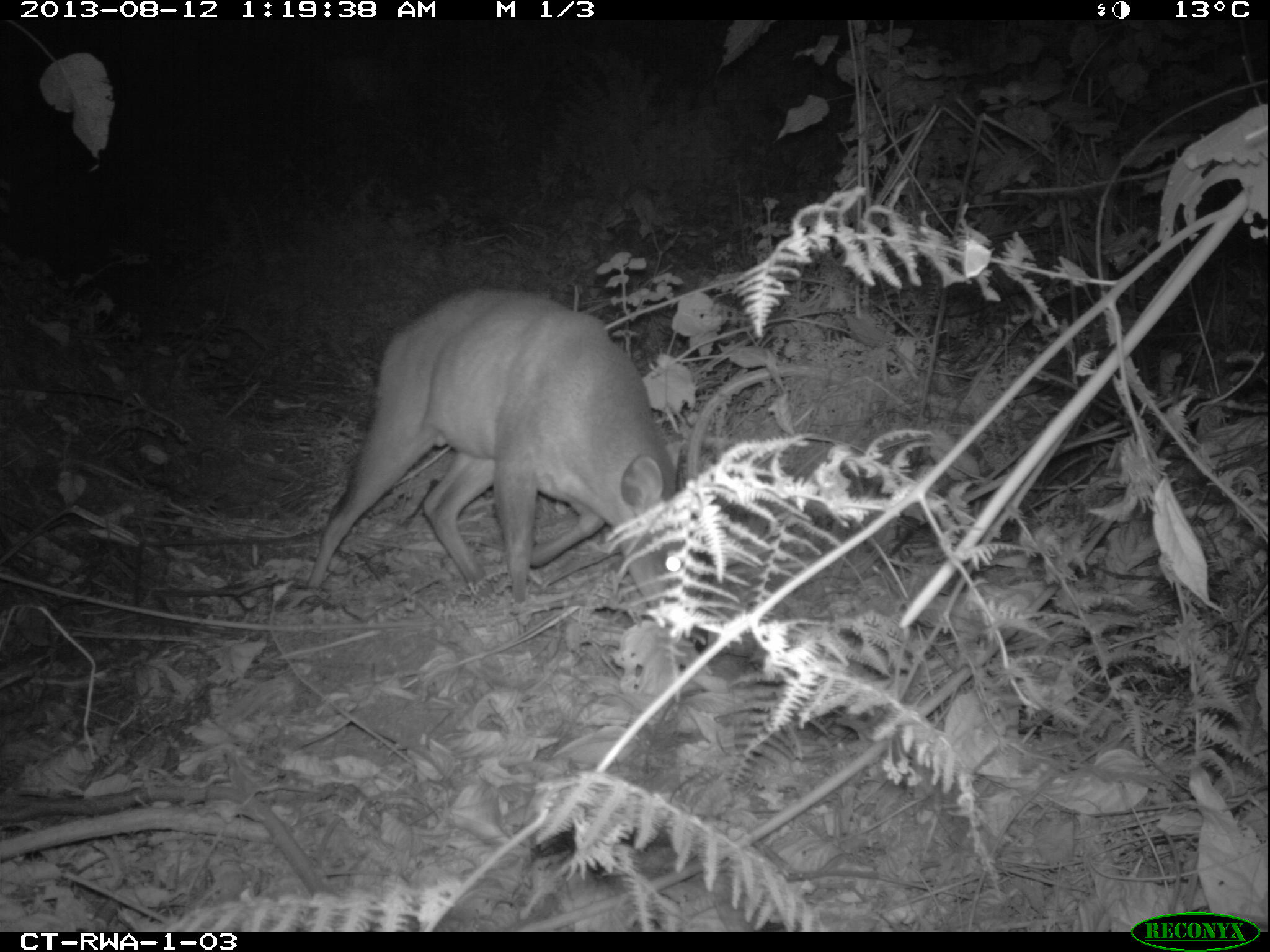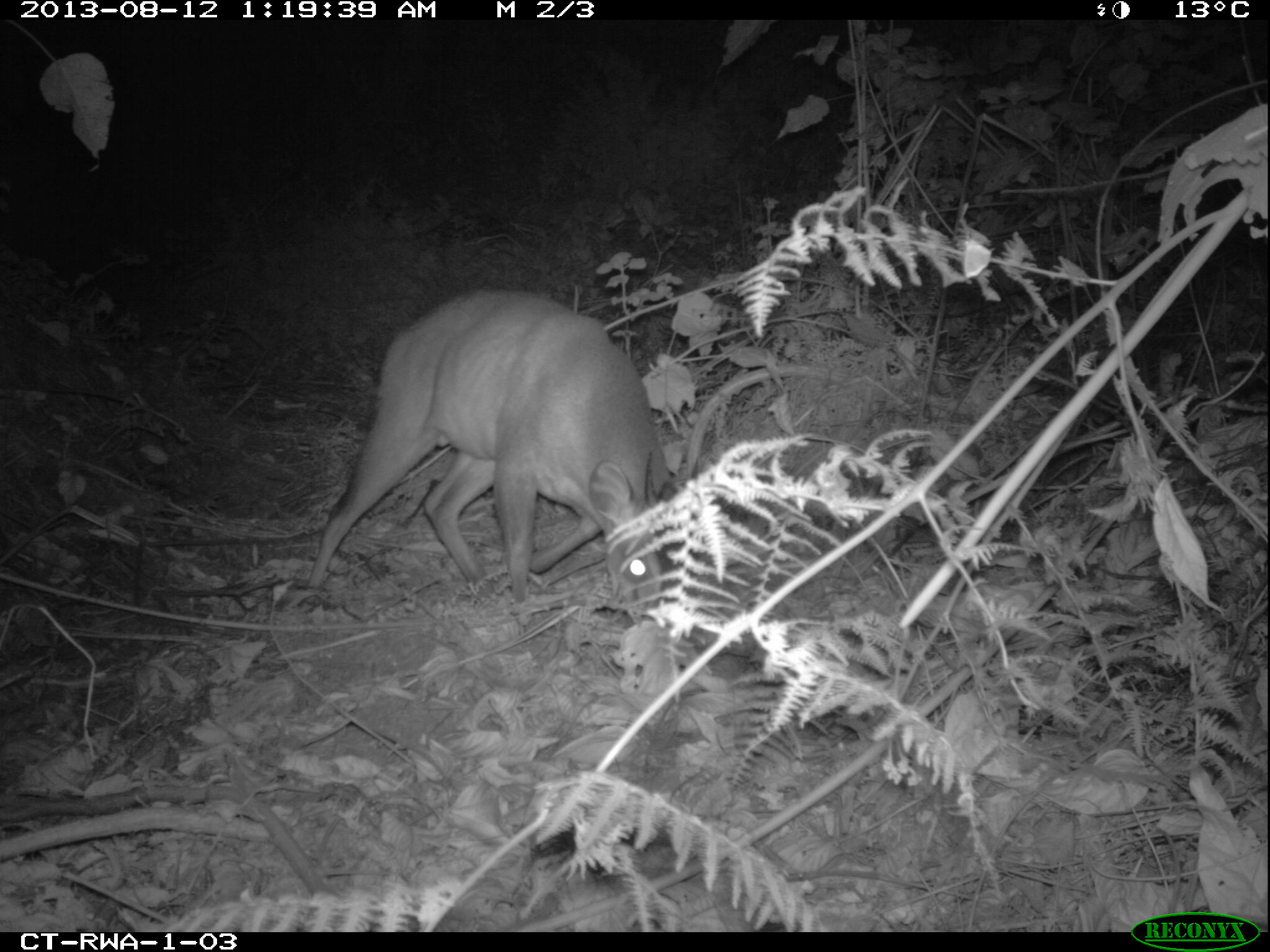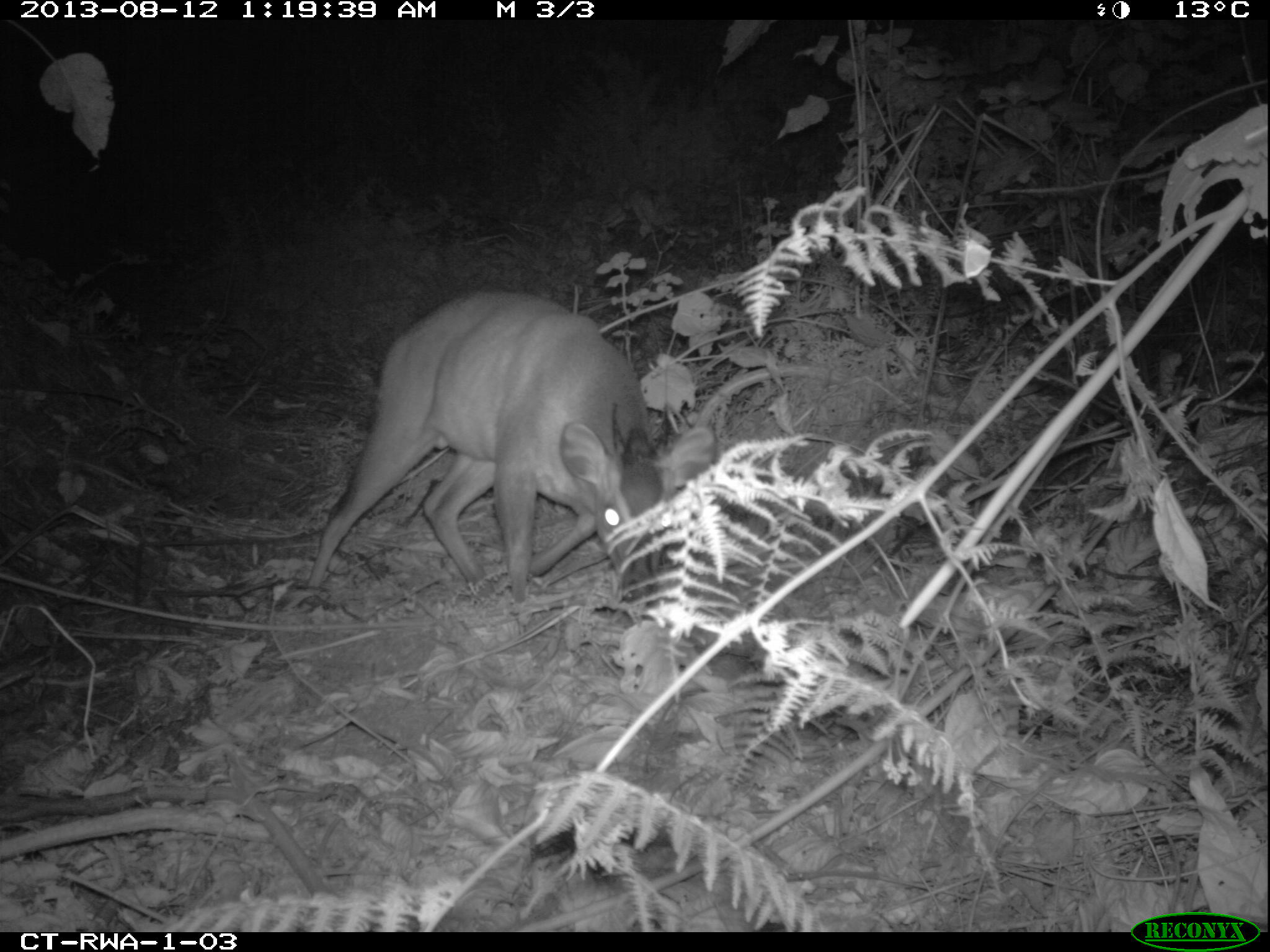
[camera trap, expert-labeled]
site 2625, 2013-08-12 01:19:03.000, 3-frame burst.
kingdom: Animalia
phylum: Chordata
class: Mammalia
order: Artiodactyla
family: Bovidae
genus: Cephalophus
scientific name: Cephalophus nigrifrons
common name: black-fronted duiker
Cephalophus nigrifrons (black-fronted duiker), count 1.